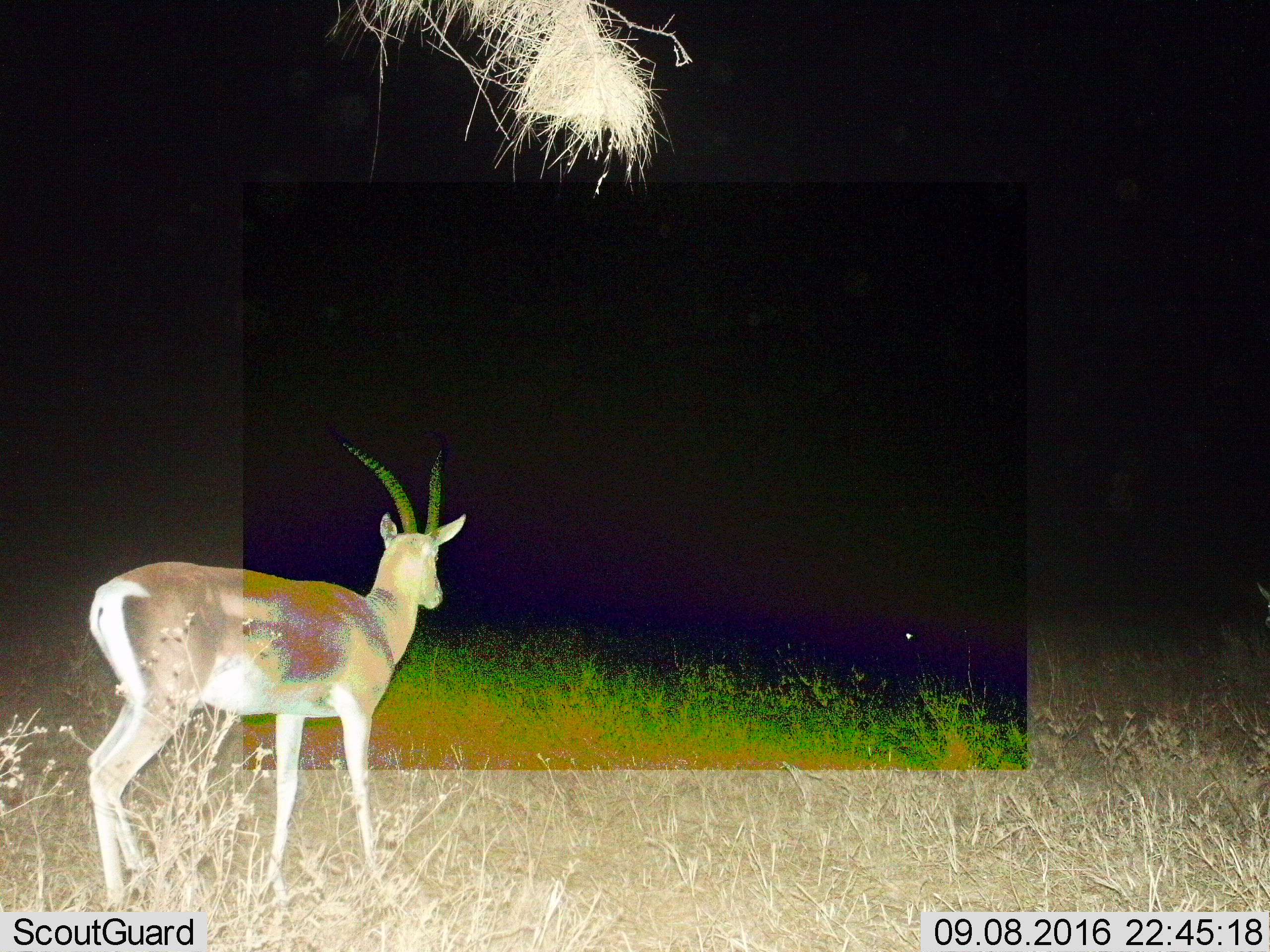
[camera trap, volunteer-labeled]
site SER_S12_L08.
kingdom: Animalia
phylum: Chordata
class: Mammalia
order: Artiodactyla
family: Bovidae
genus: Nanger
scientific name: Nanger granti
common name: grant's gazelle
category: gazellegrants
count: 1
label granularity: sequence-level